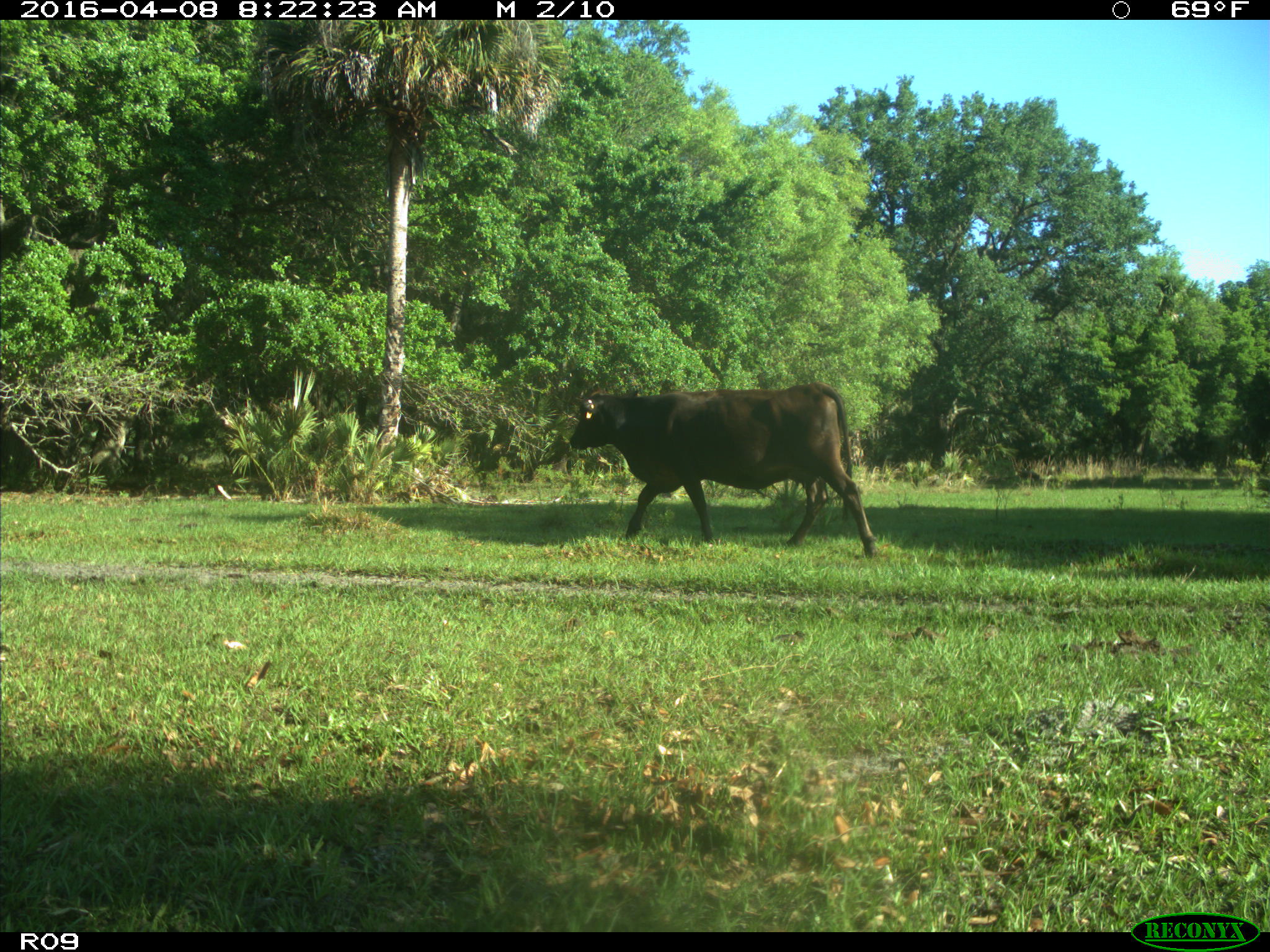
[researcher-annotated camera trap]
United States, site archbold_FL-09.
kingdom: Animalia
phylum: Chordata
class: Mammalia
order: Artiodactyla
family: Bovidae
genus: Bos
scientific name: Bos taurus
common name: domestic cow